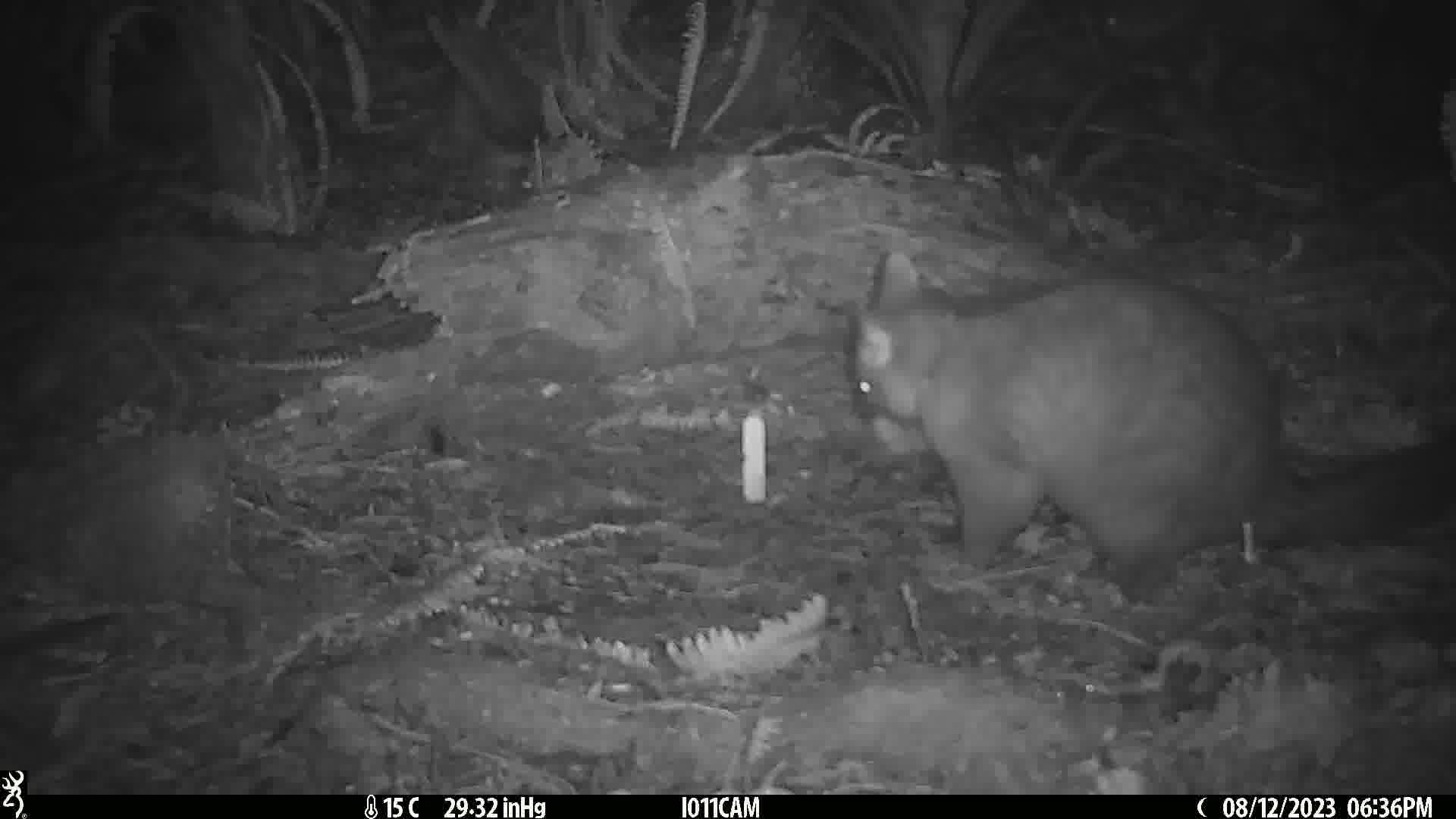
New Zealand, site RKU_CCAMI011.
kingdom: Animalia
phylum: Chordata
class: Mammalia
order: Diprotodontia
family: Phalangeridae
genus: Trichosurus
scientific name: Trichosurus vulpecula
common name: common brushtail possum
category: possum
Possum (common brushtail possum) (Trichosurus vulpecula).